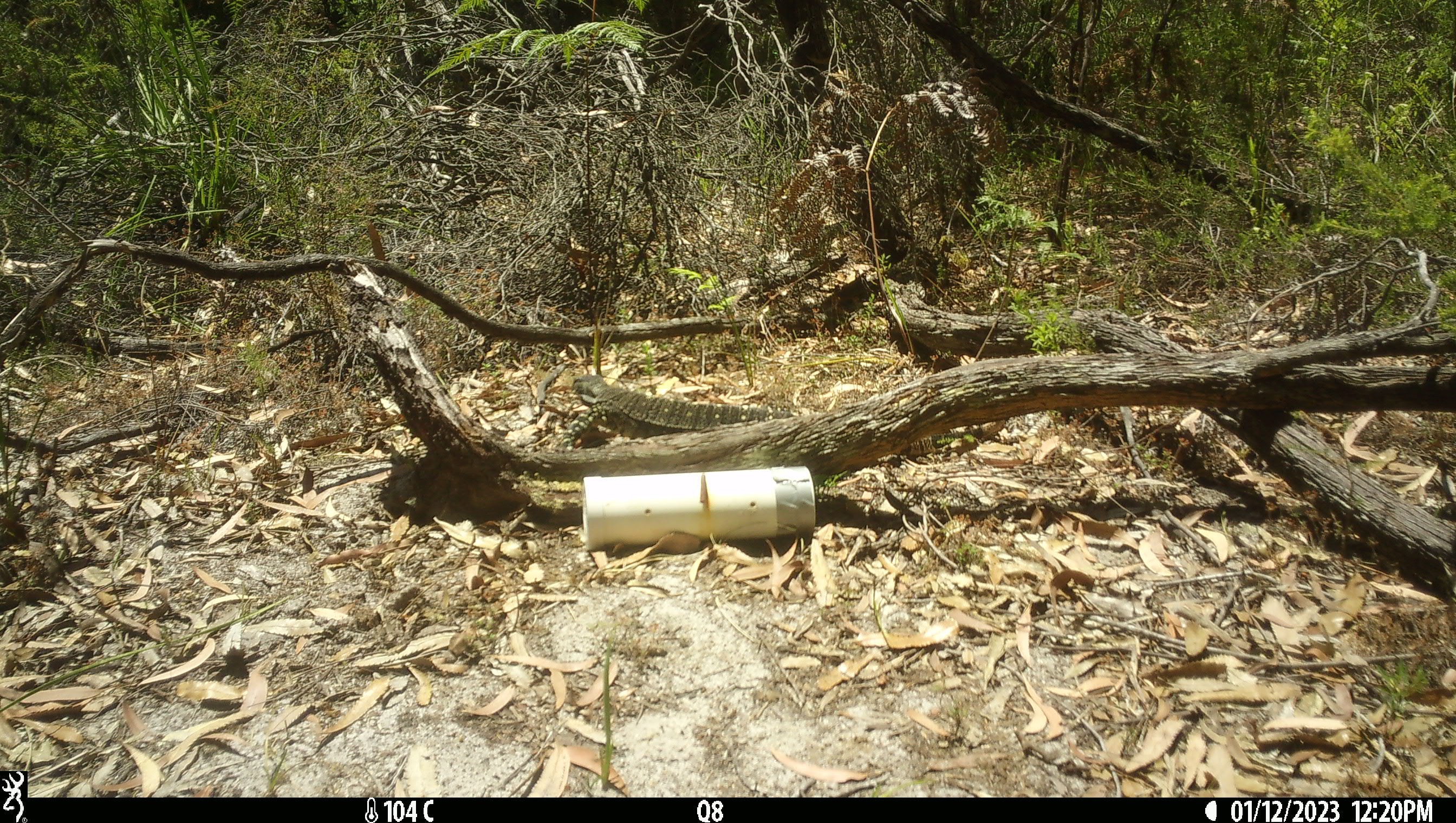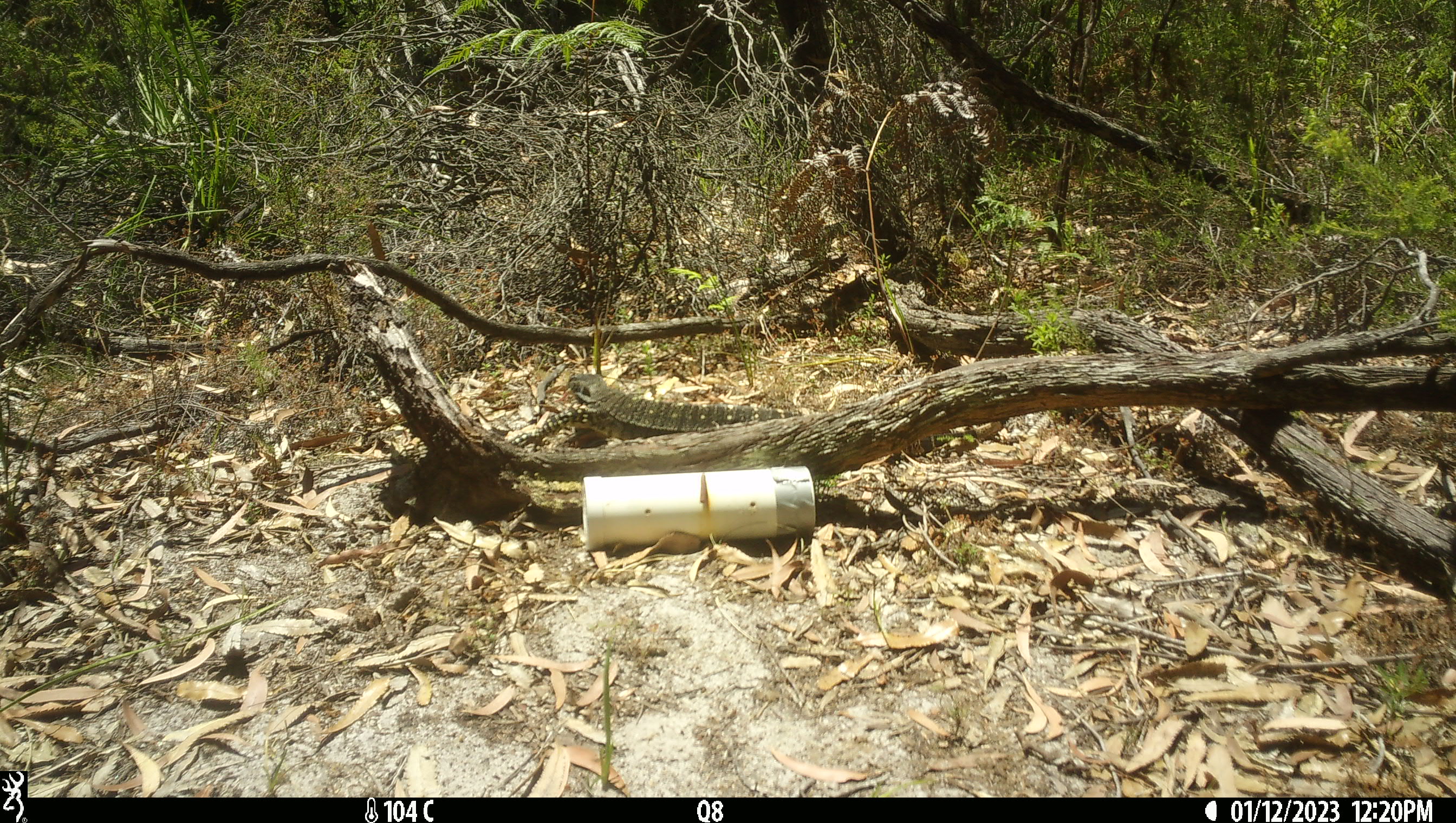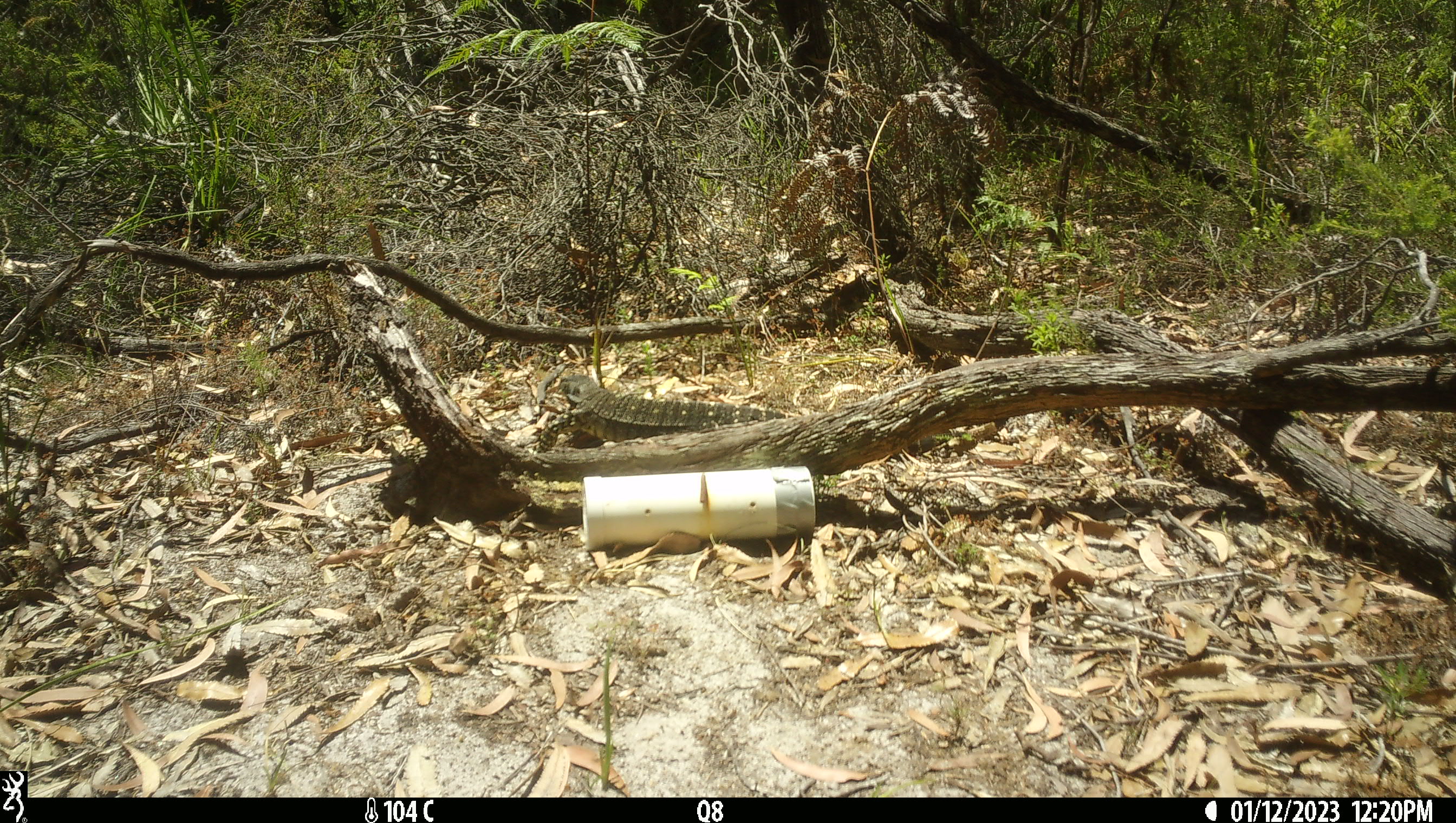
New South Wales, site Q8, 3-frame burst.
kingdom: Animalia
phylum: Chordata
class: Reptilia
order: Squamata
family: Varanidae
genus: Varanus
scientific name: Varanus varius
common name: lace monitor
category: goanna